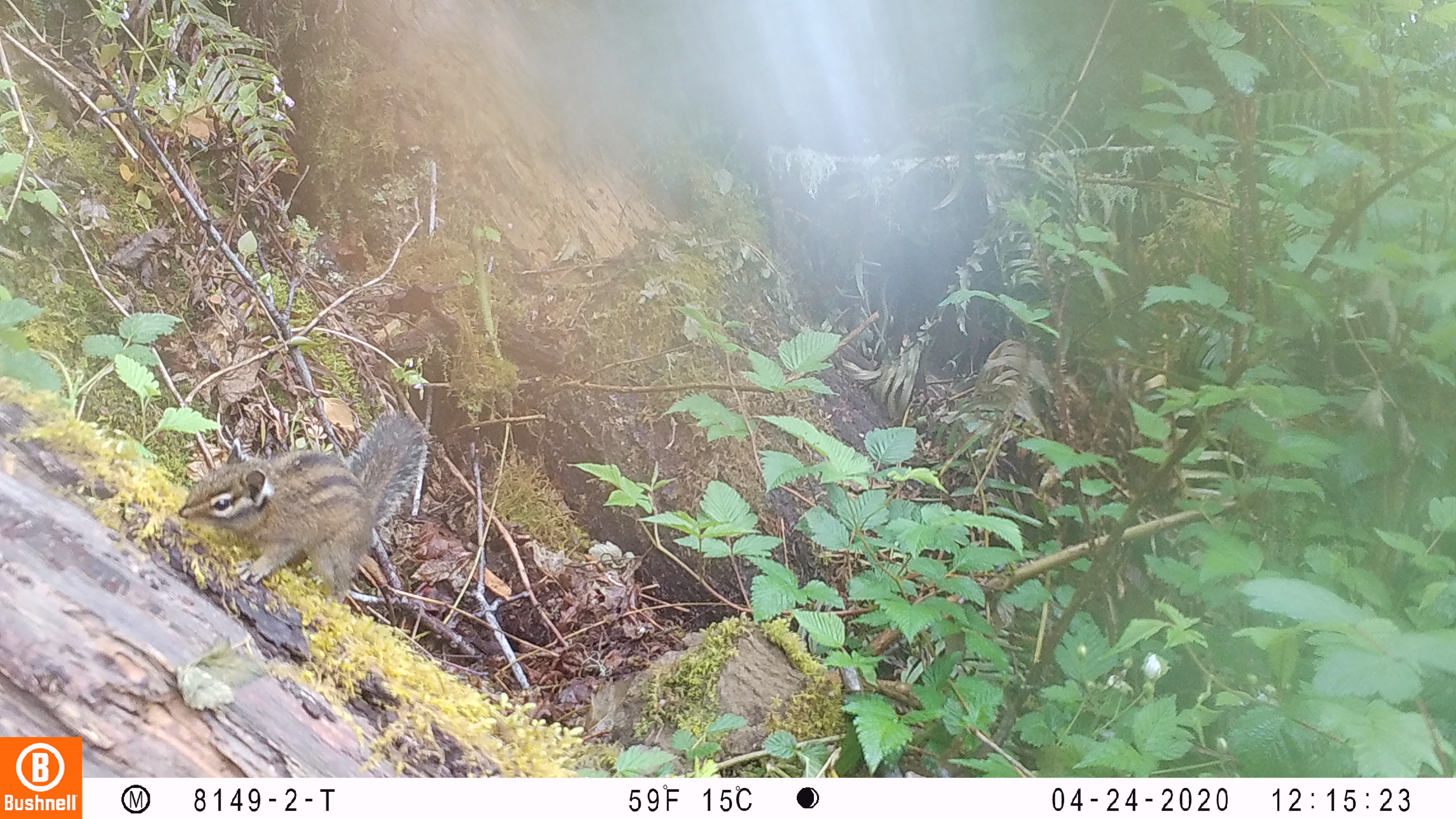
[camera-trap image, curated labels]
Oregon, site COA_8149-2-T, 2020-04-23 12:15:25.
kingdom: Animalia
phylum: Chordata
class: Mammalia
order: Rodentia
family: Sciuridae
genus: Neotamias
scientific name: Neotamias townsendii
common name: townsend's chipmunk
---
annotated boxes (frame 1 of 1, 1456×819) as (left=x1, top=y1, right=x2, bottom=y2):
townsend's chipmunk: (left=169, top=404, right=433, bottom=607)